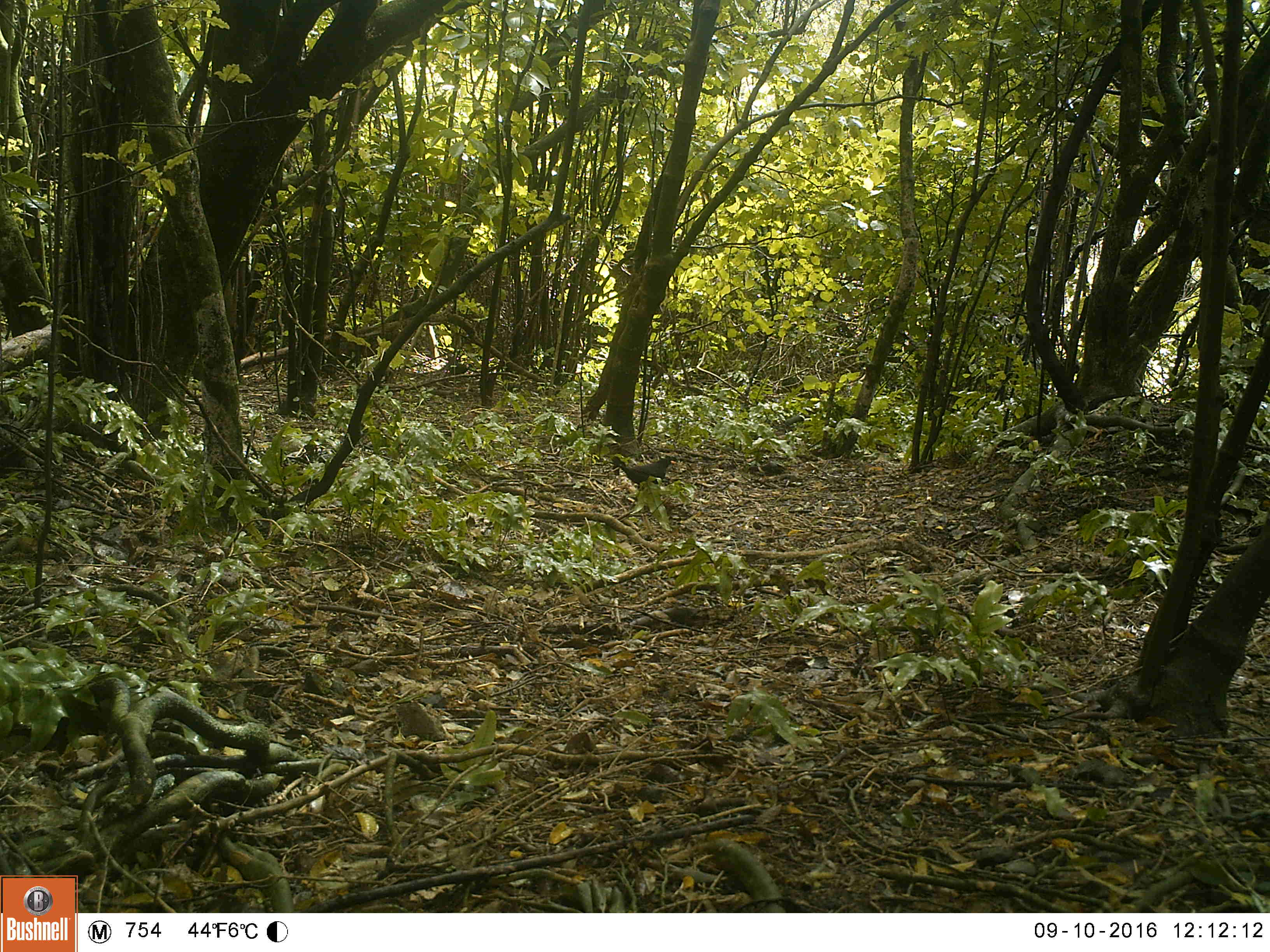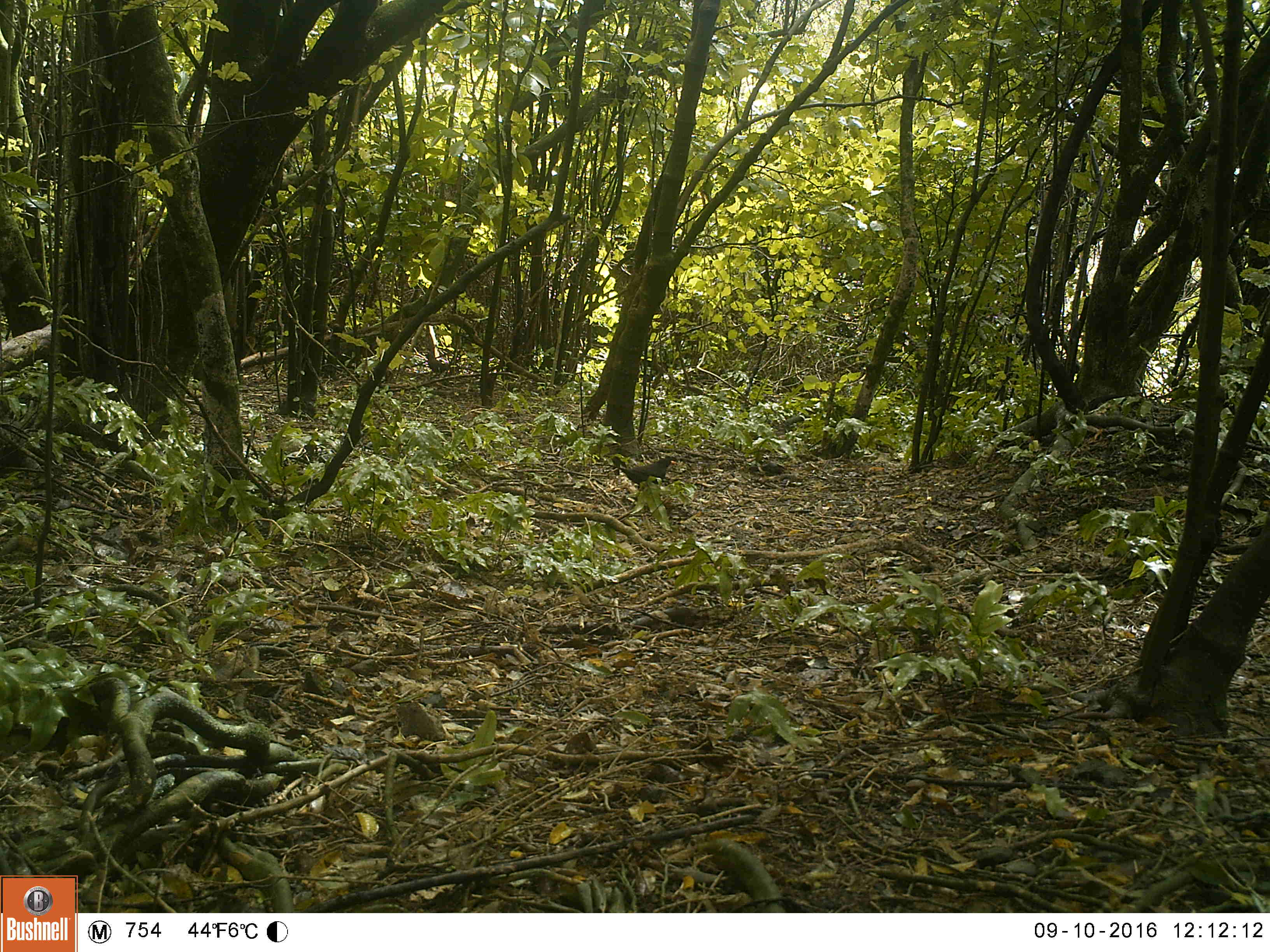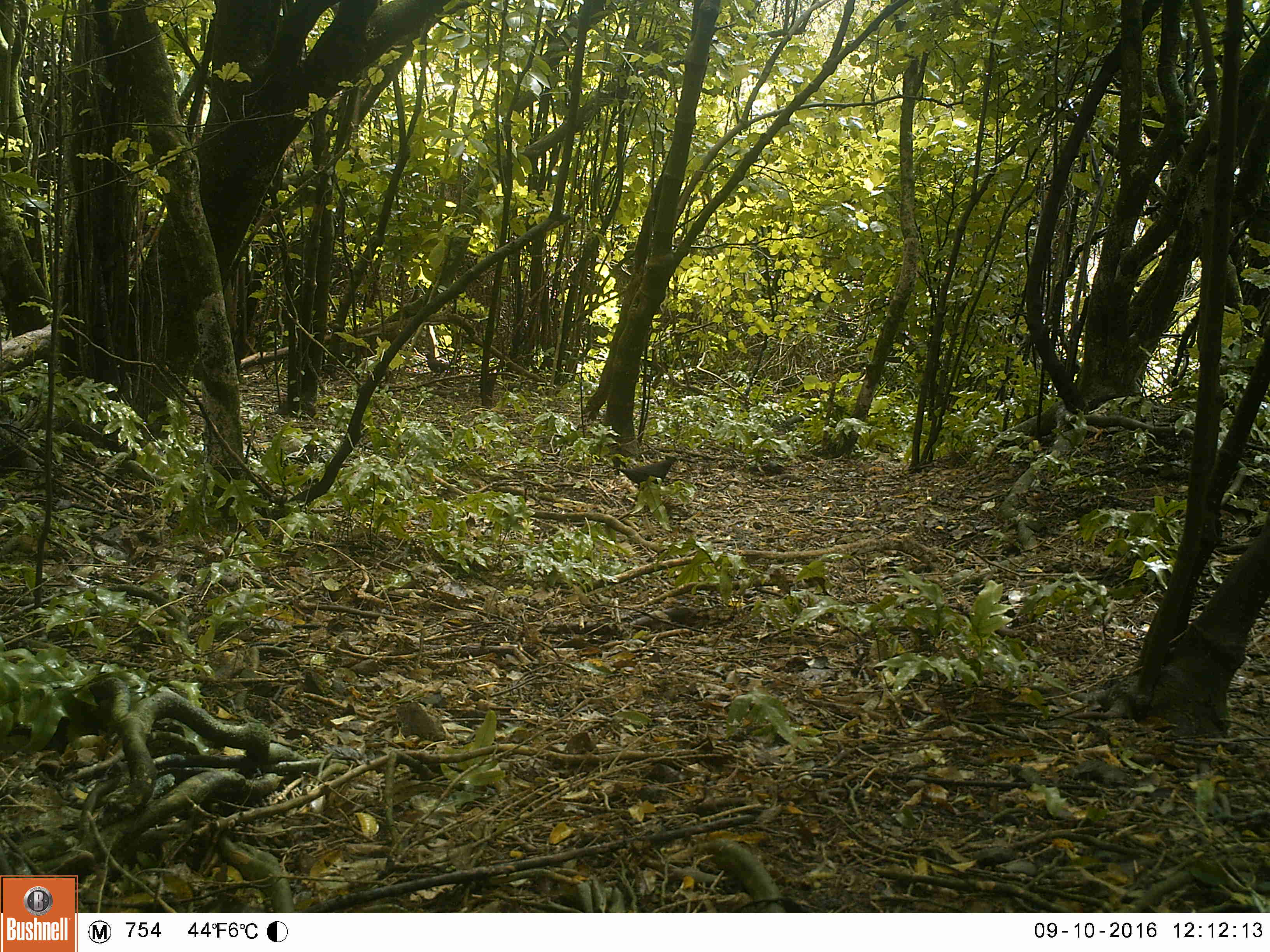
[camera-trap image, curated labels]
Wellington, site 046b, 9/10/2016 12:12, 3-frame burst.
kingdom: Animalia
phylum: Chordata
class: Aves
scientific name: Aves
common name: bird